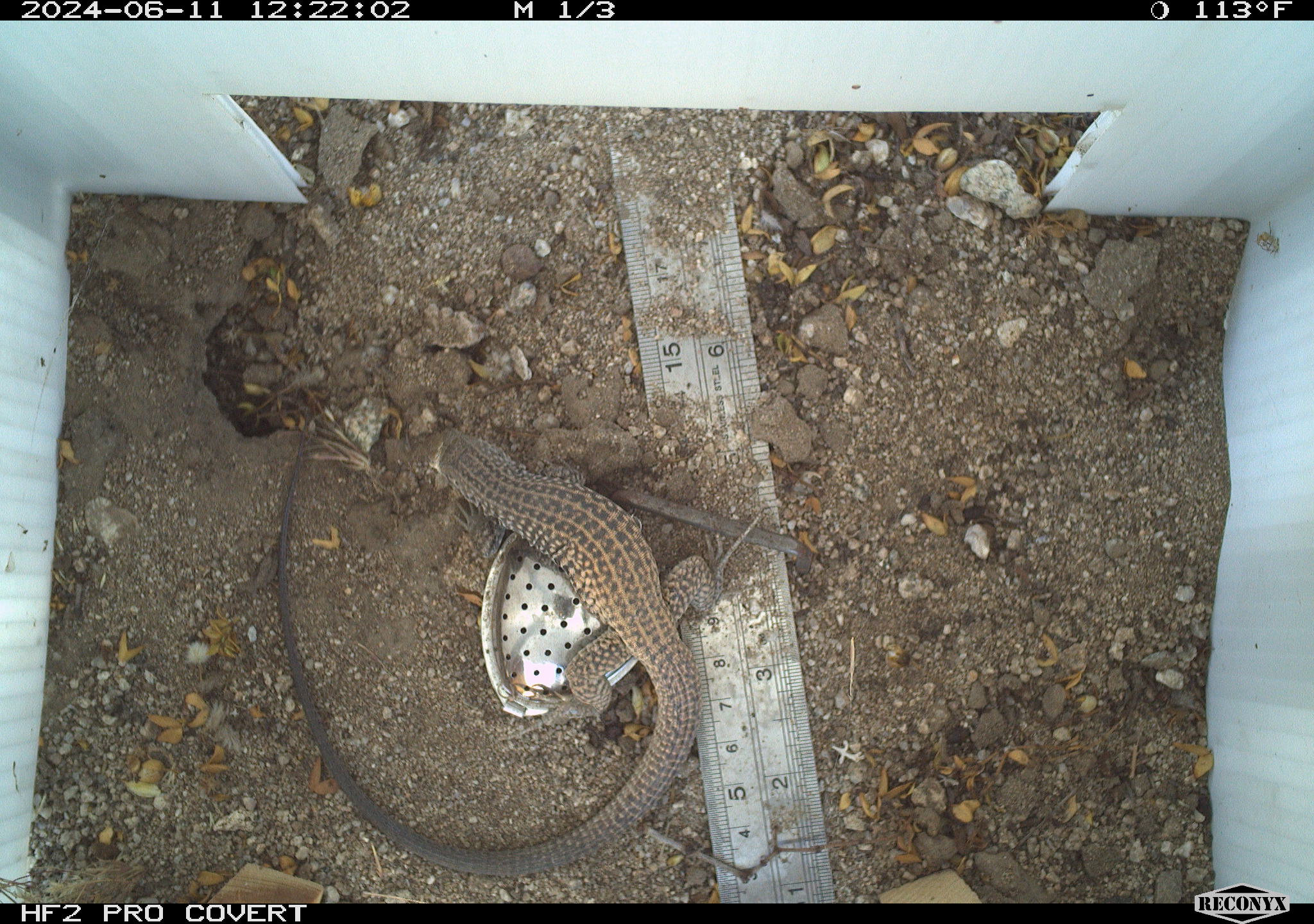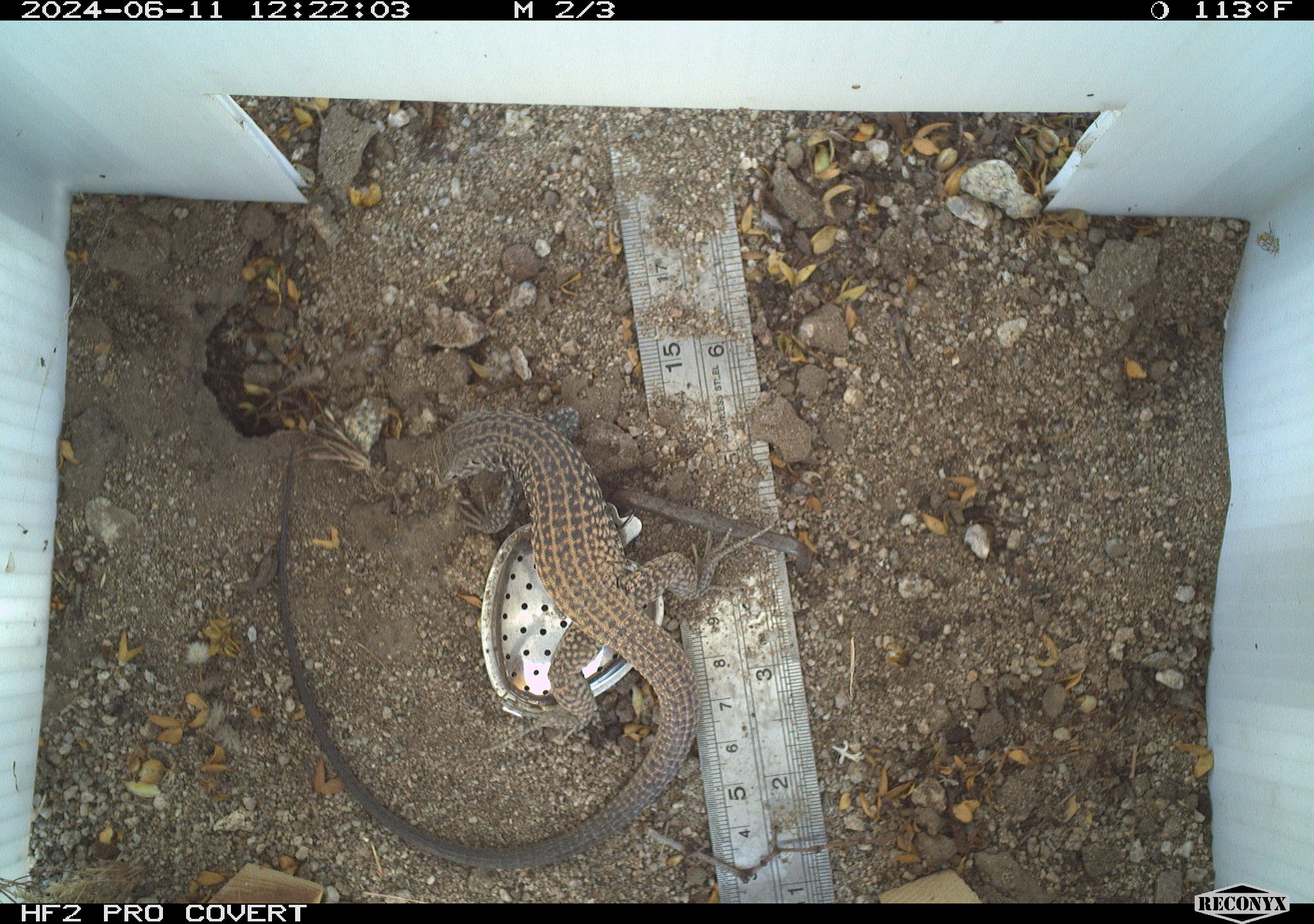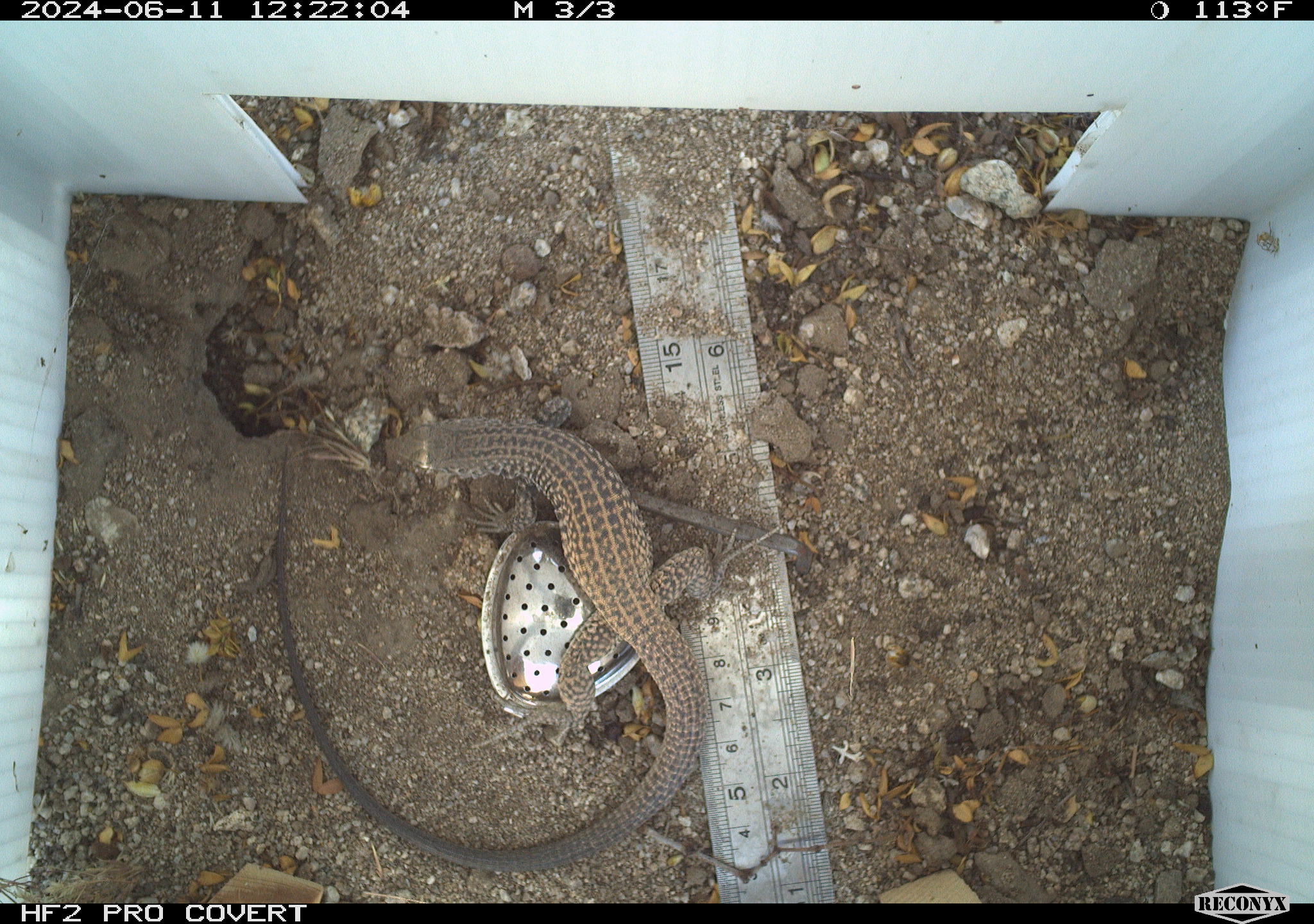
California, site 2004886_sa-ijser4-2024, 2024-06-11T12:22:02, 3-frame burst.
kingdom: Animalia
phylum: Chordata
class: Reptilia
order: Squamata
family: Teiidae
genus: Aspidoscelis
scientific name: Aspidoscelis tigris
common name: western whiptail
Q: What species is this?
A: Western whiptail (Aspidoscelis tigris).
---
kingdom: Animalia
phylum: Chordata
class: Reptilia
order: Squamata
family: Teiidae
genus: Aspidoscelis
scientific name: Aspidoscelis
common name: whiptail lizards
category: aspidoscelis species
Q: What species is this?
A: Aspidoscelis species (whiptail lizards) (Aspidoscelis).